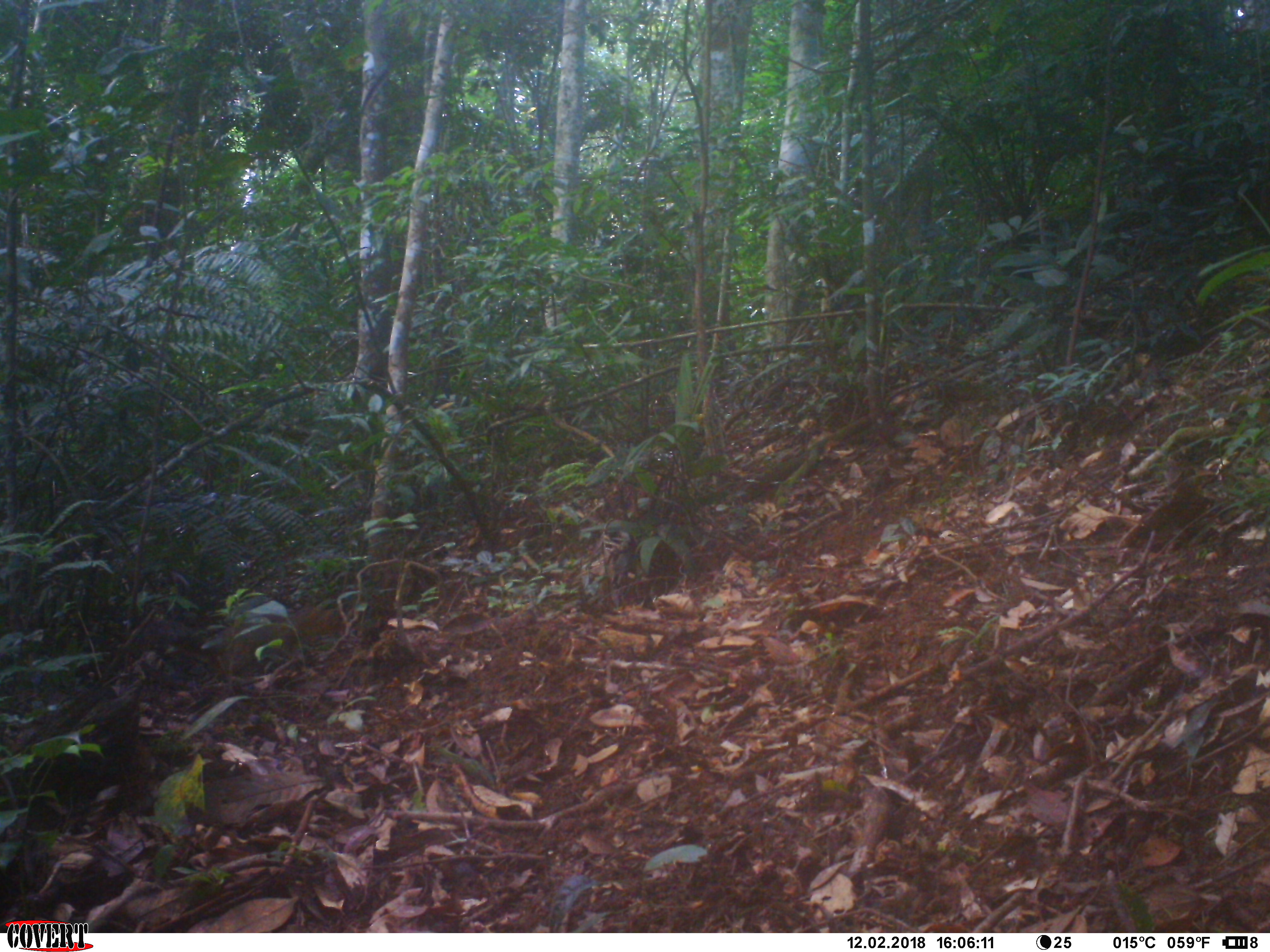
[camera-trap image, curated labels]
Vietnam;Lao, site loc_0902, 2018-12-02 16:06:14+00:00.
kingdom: Animalia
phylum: Chordata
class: Mammalia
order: Rodentia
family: Sciuridae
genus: Dremomys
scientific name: Dremomys rufigenis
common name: red-cheeked squirrel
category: red cheeked squirrel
Red cheeked squirrel (red-cheeked squirrel) (Dremomys rufigenis). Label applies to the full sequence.